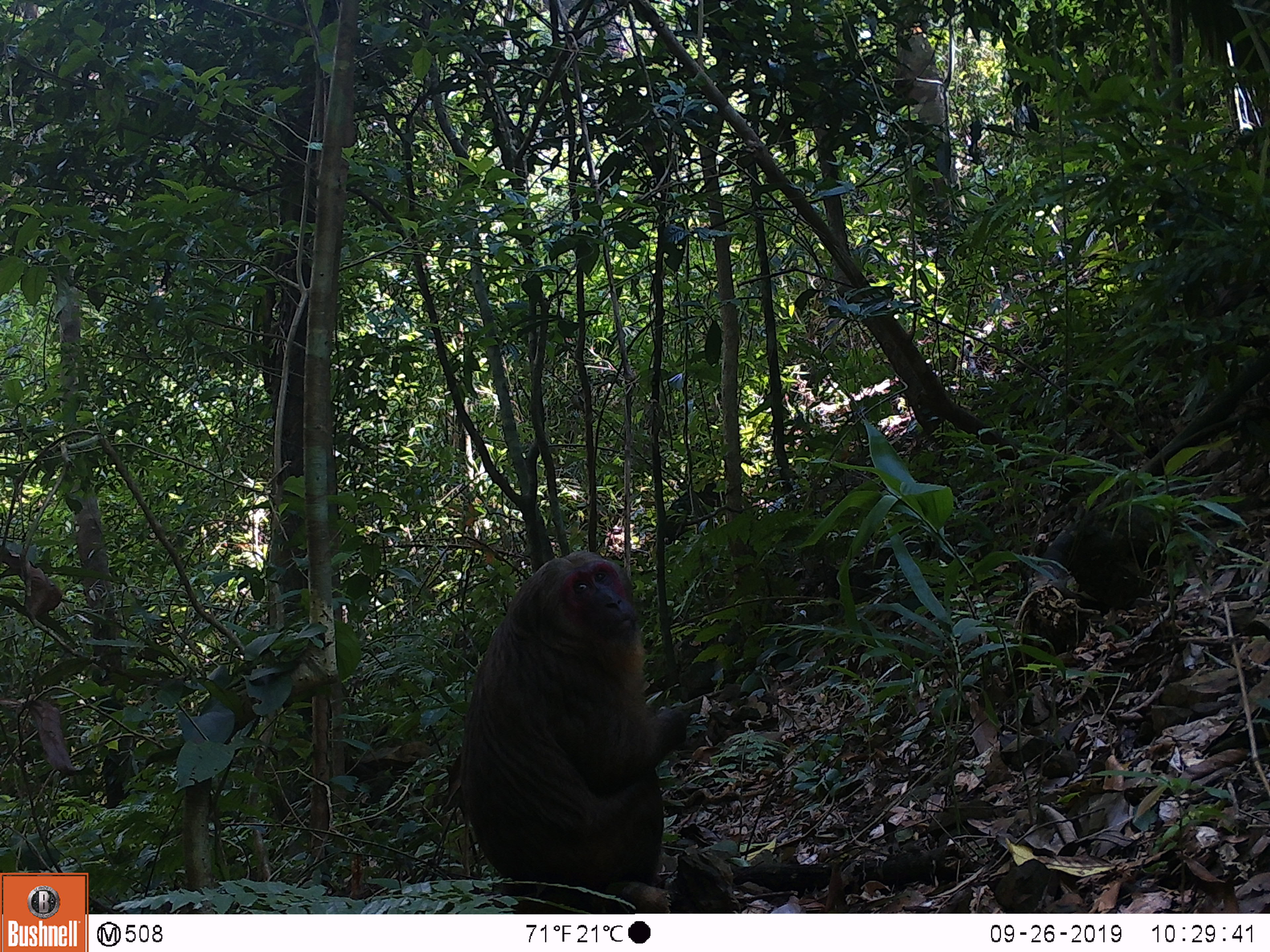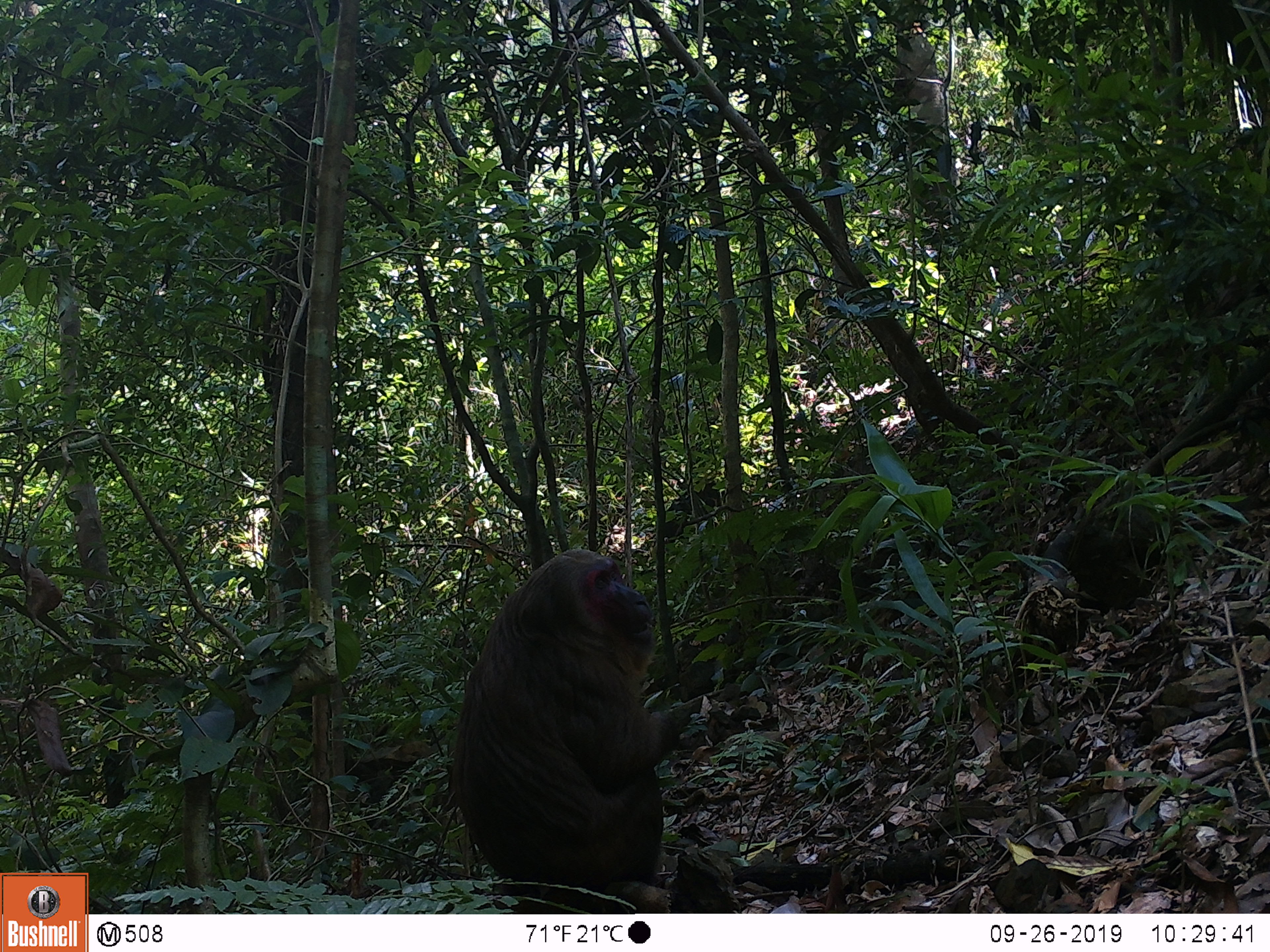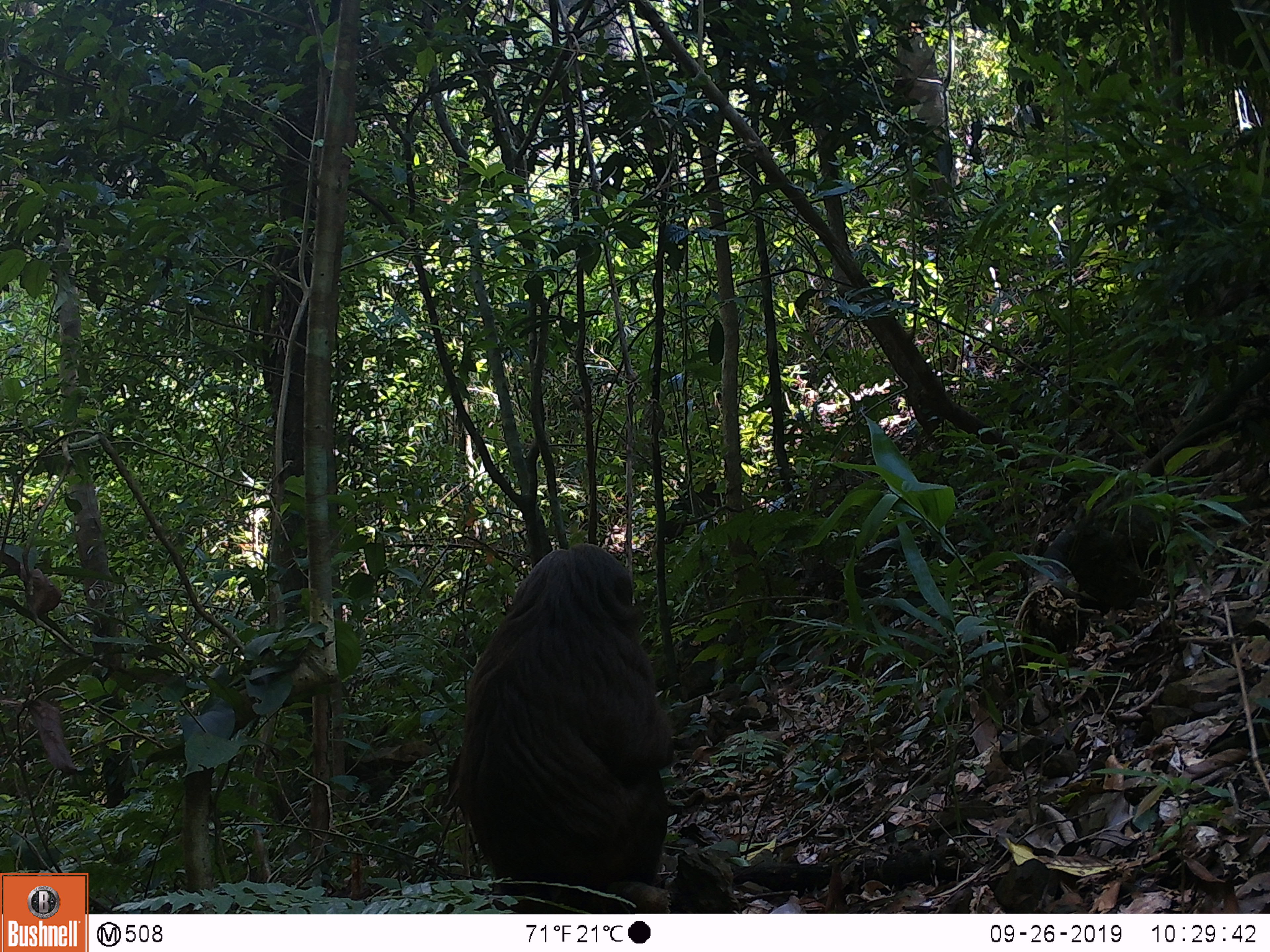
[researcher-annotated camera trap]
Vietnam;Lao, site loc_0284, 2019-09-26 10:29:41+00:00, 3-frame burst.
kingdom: Animalia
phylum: Chordata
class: Mammalia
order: Primates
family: Cercopithecidae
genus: Macaca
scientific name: Macaca arctoides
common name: stump-tailed macaque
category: stump tailed macaque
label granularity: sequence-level